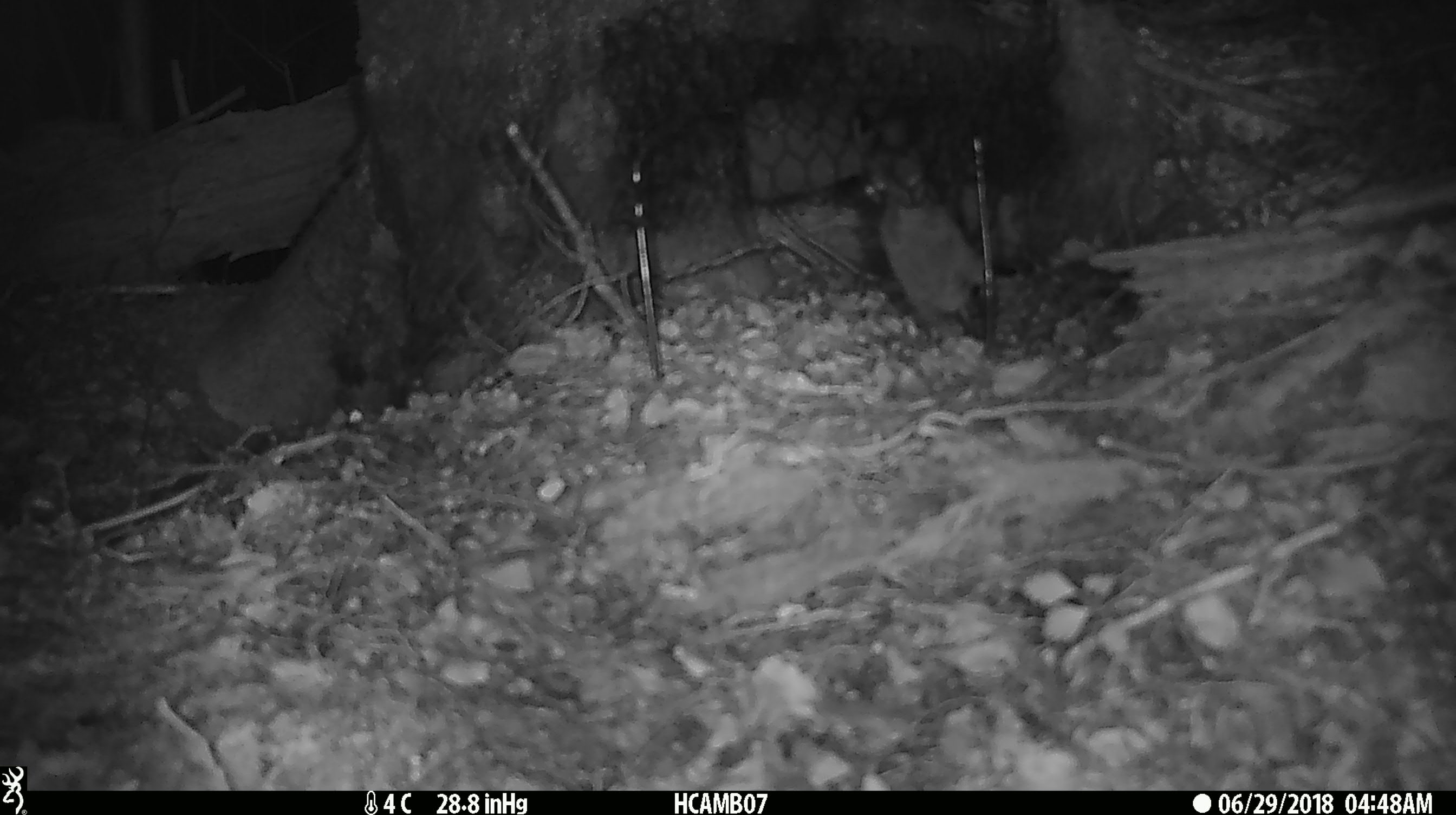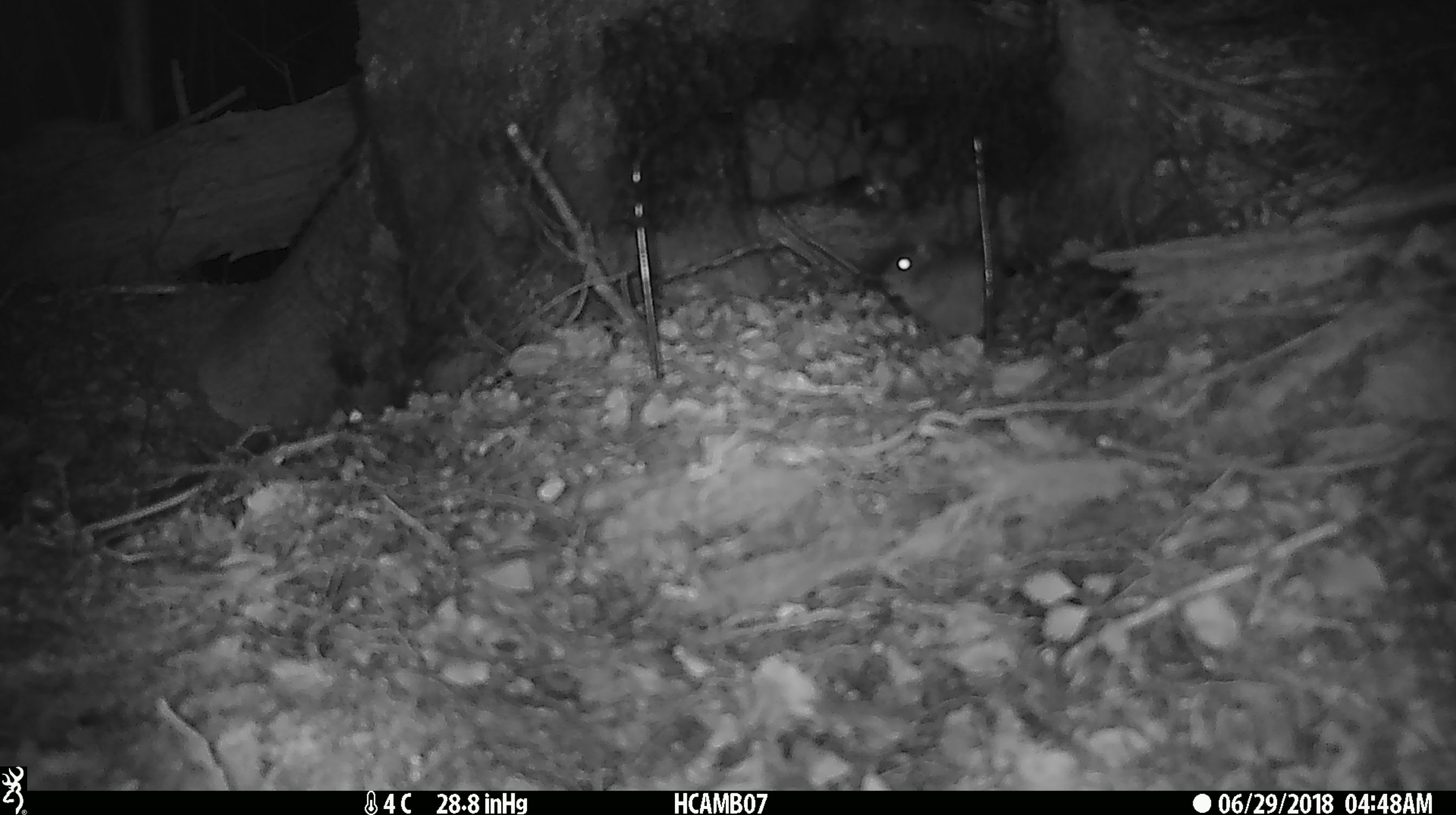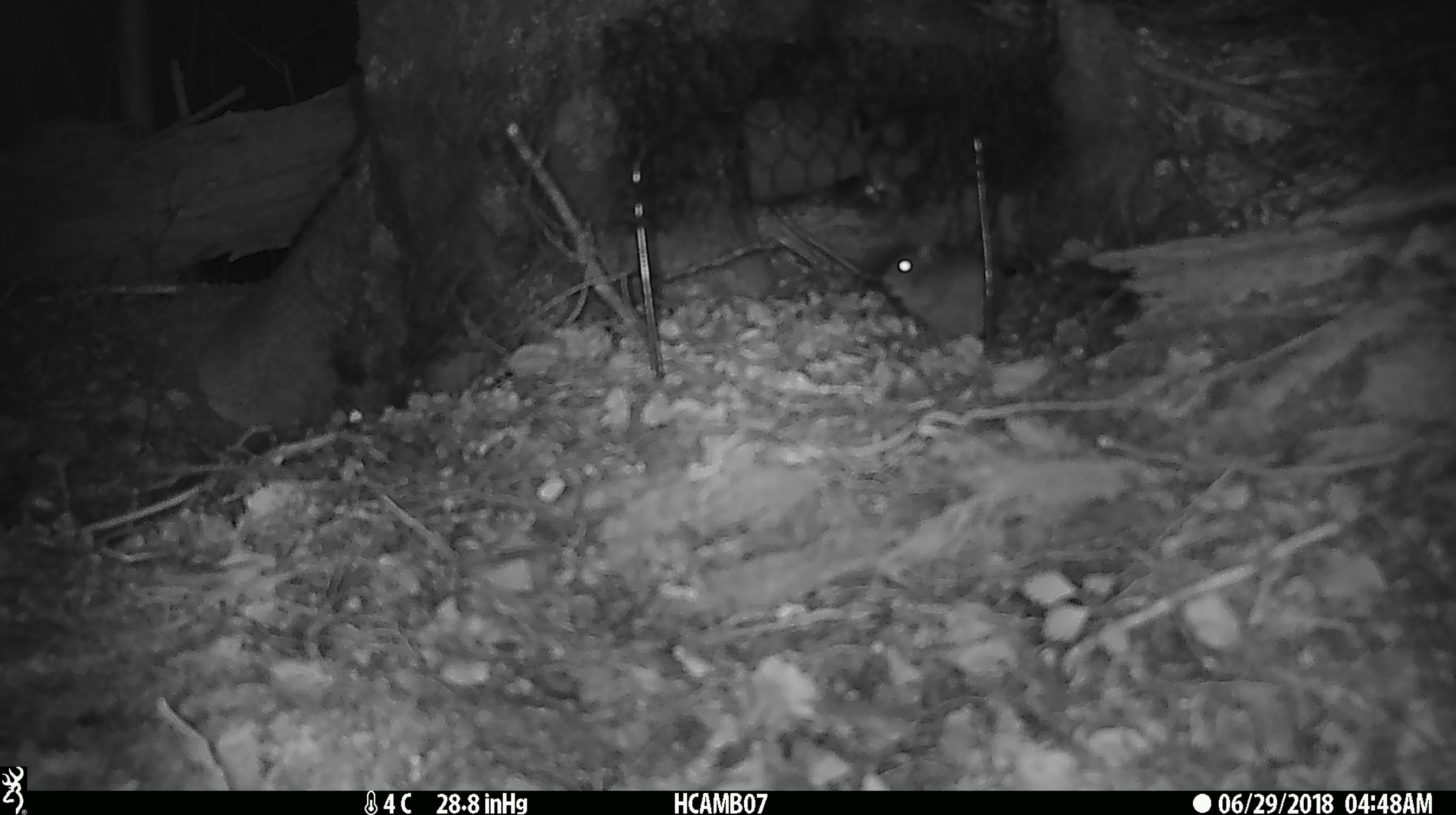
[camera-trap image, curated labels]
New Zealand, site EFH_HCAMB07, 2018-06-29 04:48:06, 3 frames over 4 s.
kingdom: Animalia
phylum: Chordata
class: Mammalia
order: Rodentia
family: Muridae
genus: Mus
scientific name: Mus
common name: mouse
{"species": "mouse (Mus)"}